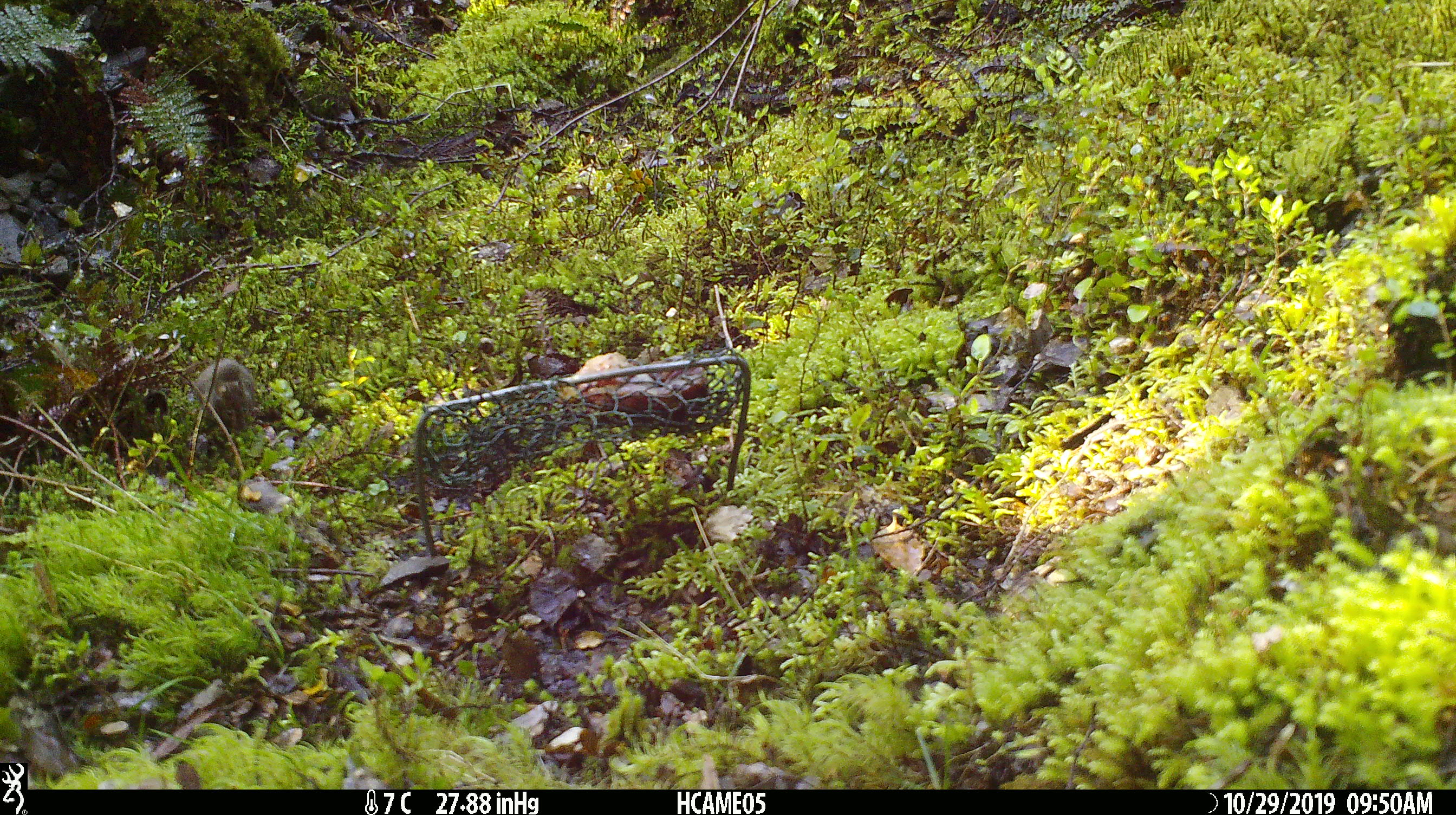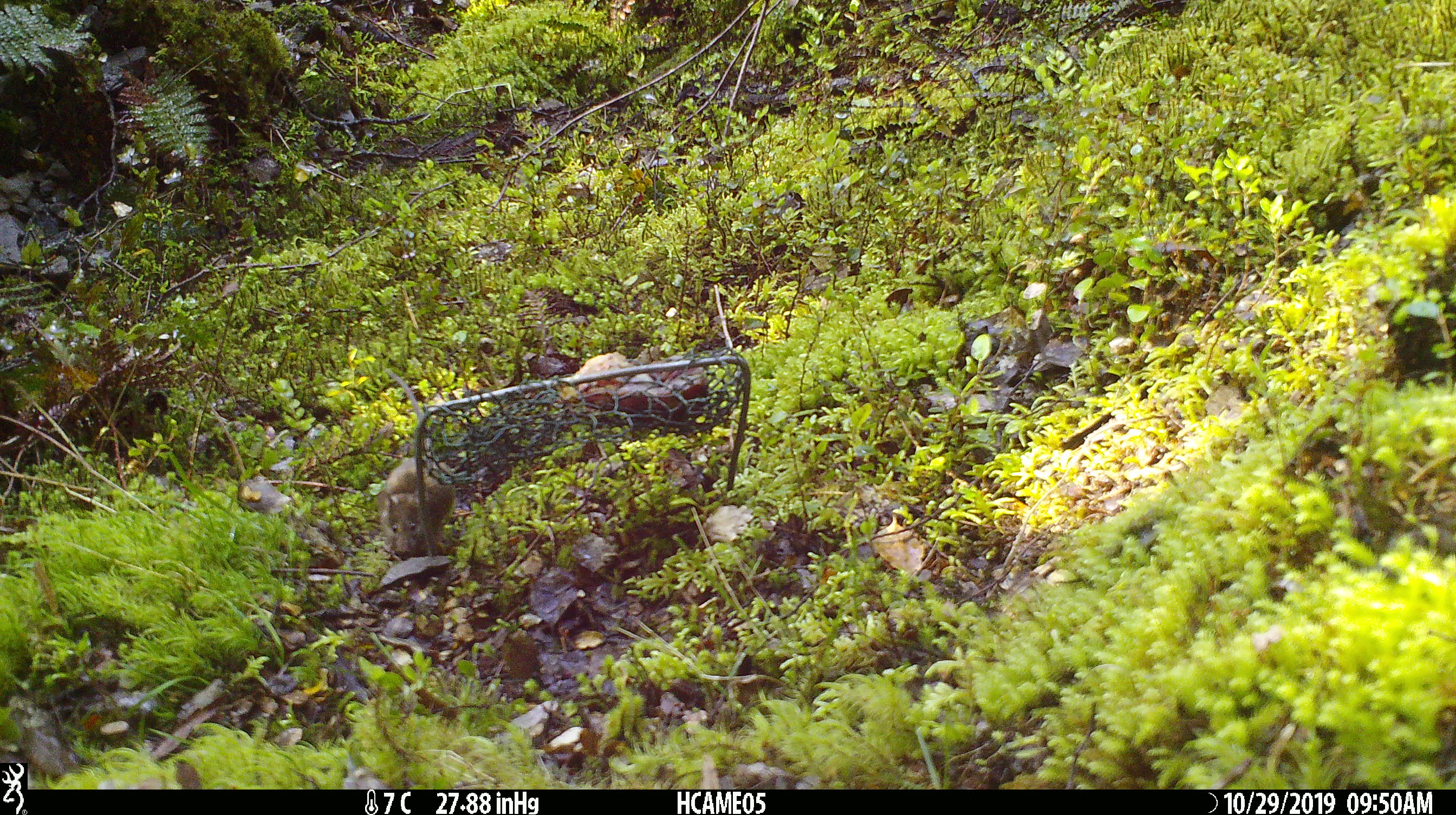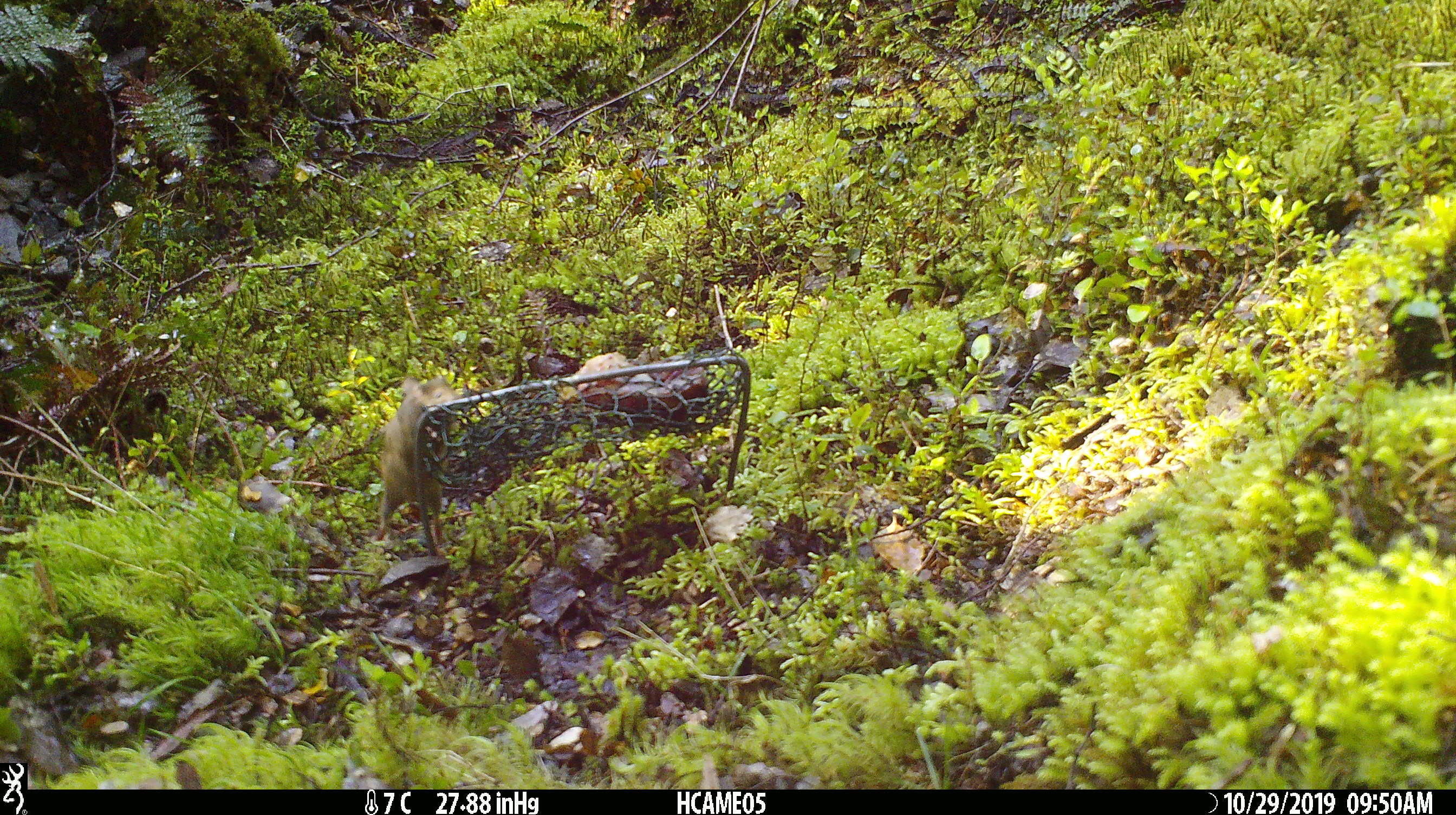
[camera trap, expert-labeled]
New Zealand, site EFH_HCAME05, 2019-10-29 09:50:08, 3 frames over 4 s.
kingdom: Animalia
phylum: Chordata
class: Mammalia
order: Rodentia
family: Muridae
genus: Mus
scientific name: Mus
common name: mouse